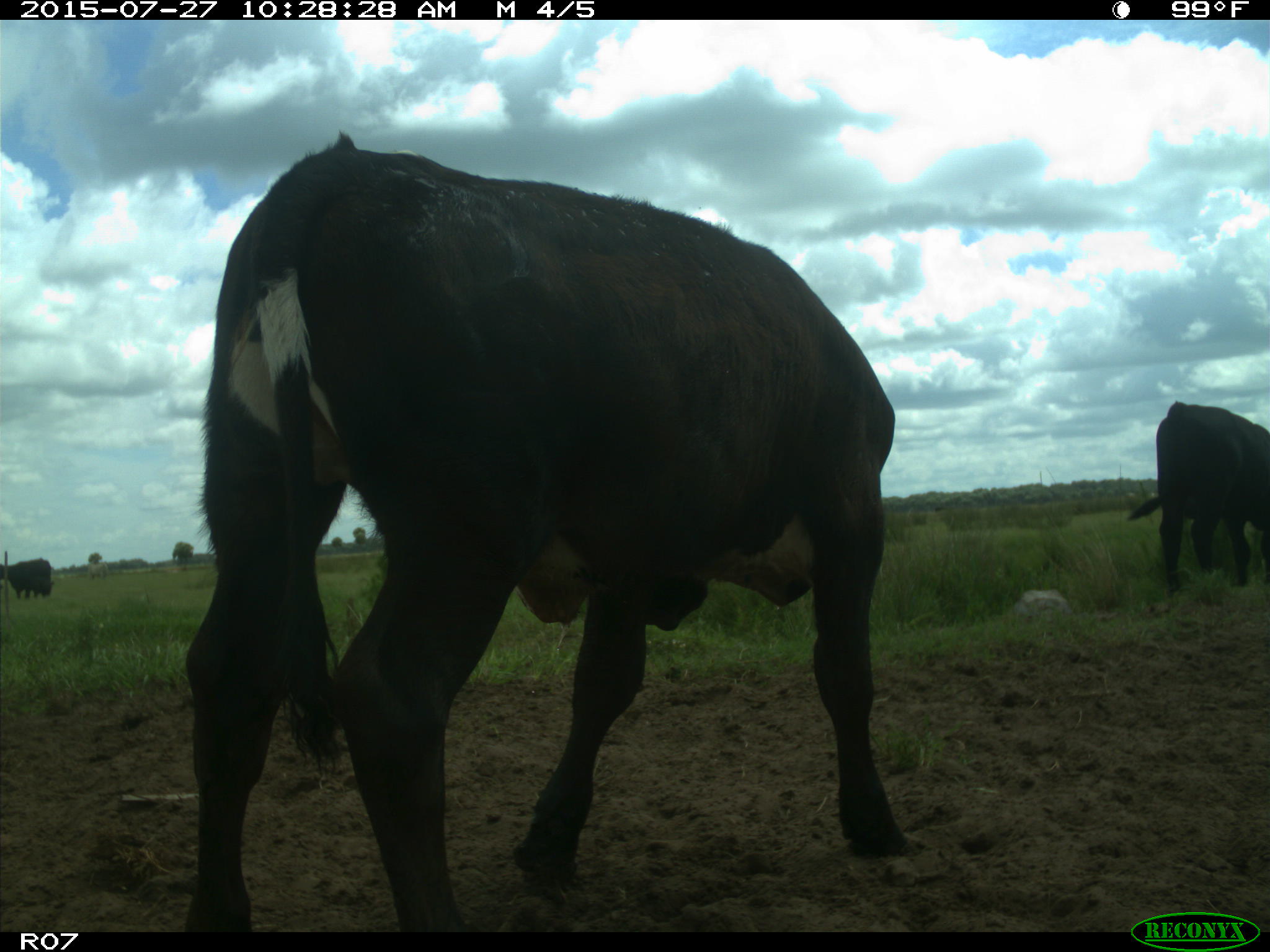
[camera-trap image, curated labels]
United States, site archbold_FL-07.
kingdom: Animalia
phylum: Chordata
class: Mammalia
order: Artiodactyla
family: Bovidae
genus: Bos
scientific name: Bos taurus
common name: domestic cow